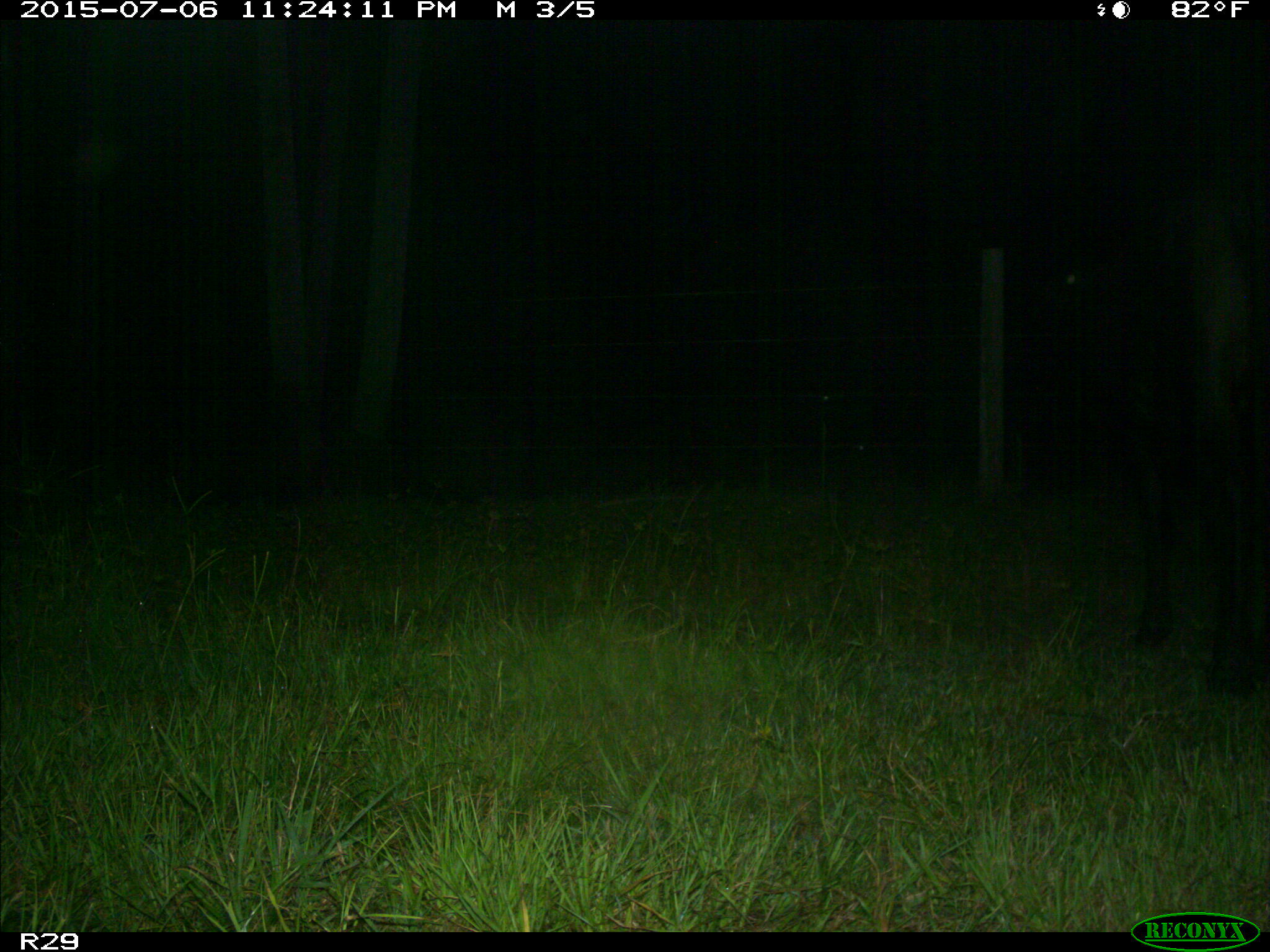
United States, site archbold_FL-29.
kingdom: Animalia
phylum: Chordata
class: Mammalia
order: Artiodactyla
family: Bovidae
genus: Bos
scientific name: Bos taurus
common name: domestic cow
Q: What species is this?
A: Bos taurus (domestic cow).